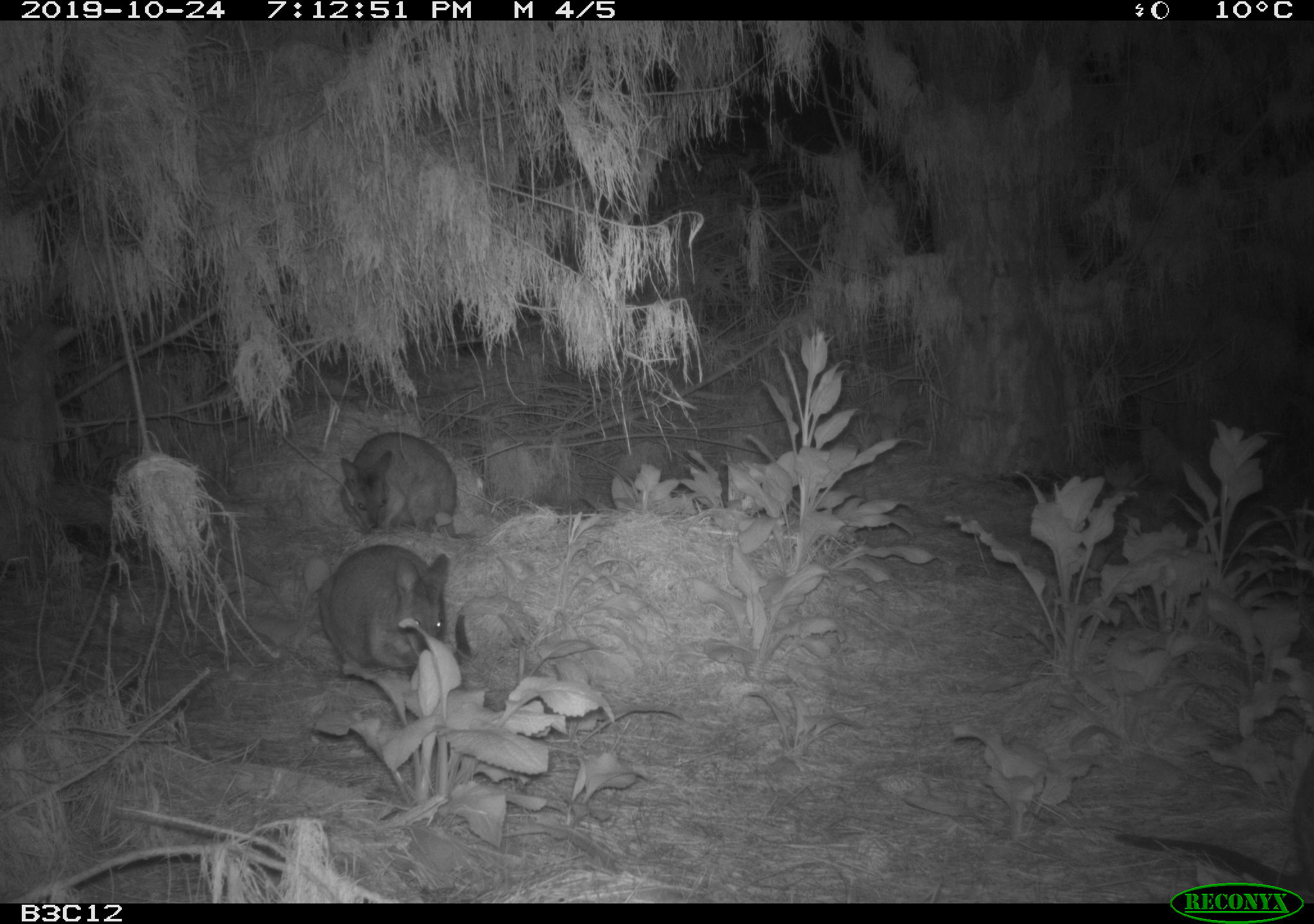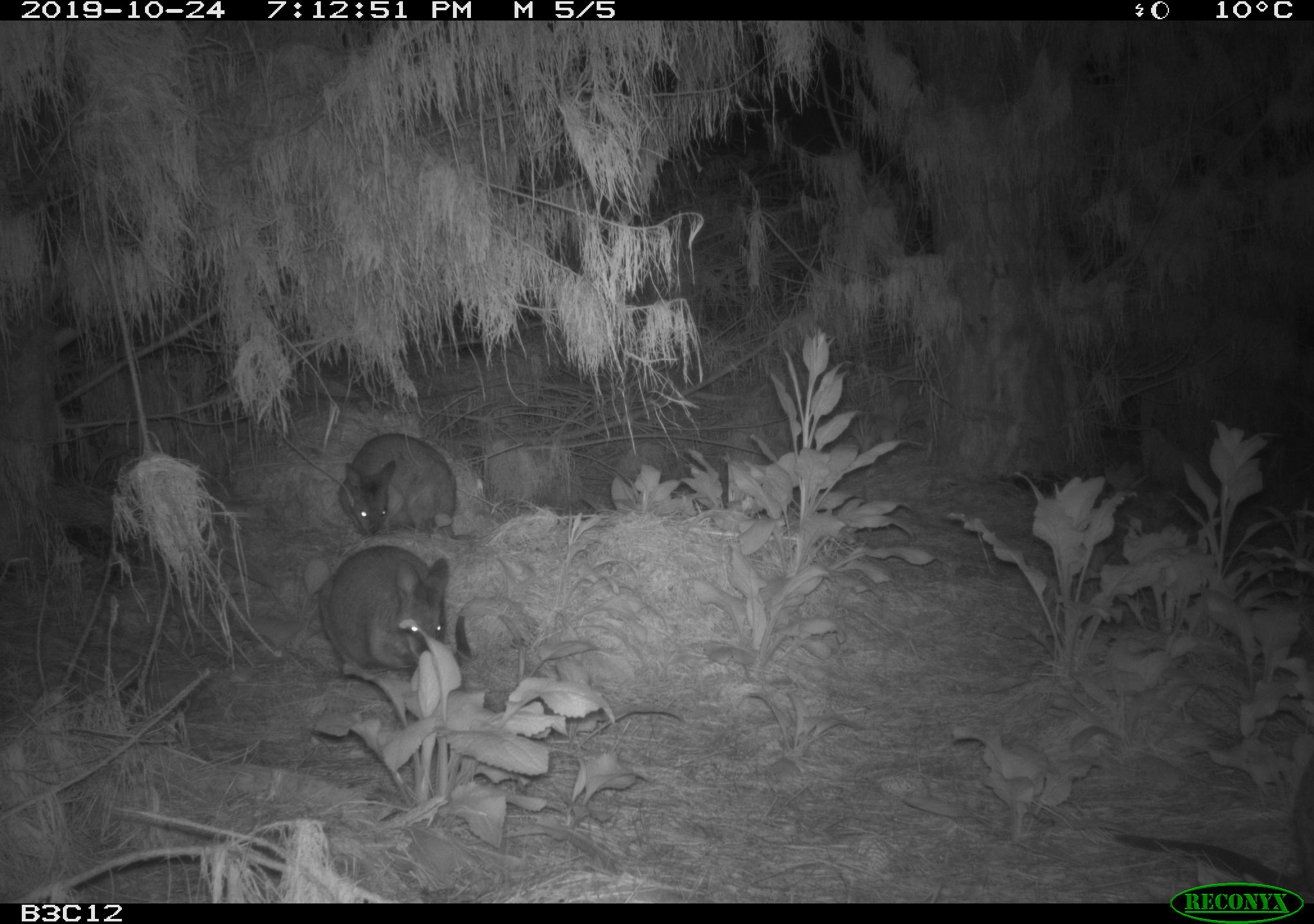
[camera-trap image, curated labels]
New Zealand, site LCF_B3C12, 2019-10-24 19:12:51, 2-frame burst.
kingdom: Animalia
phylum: Chordata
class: Mammalia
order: Diprotodontia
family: Macropodidae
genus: Notamacropus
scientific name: Notamacropus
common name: wallaby